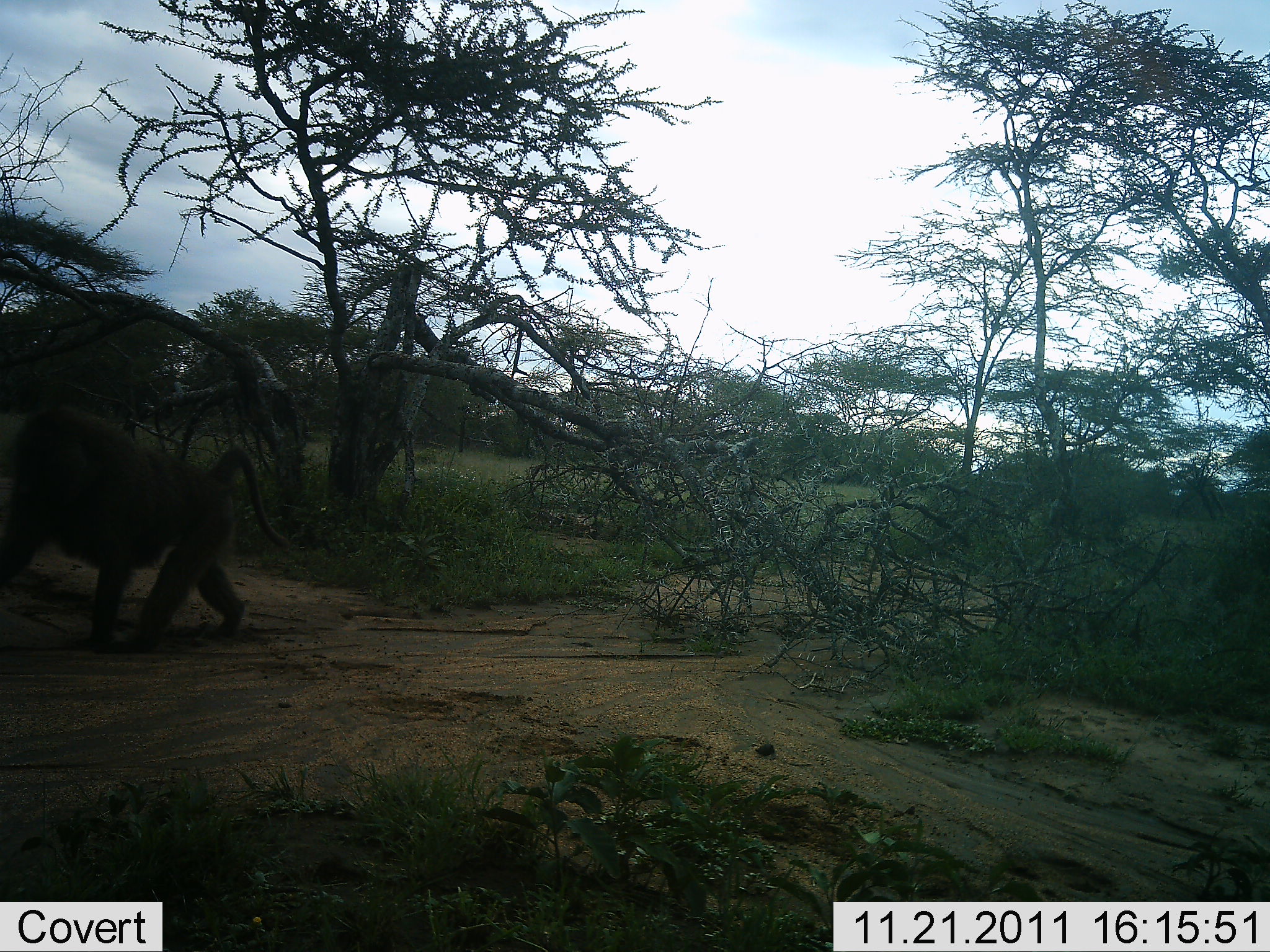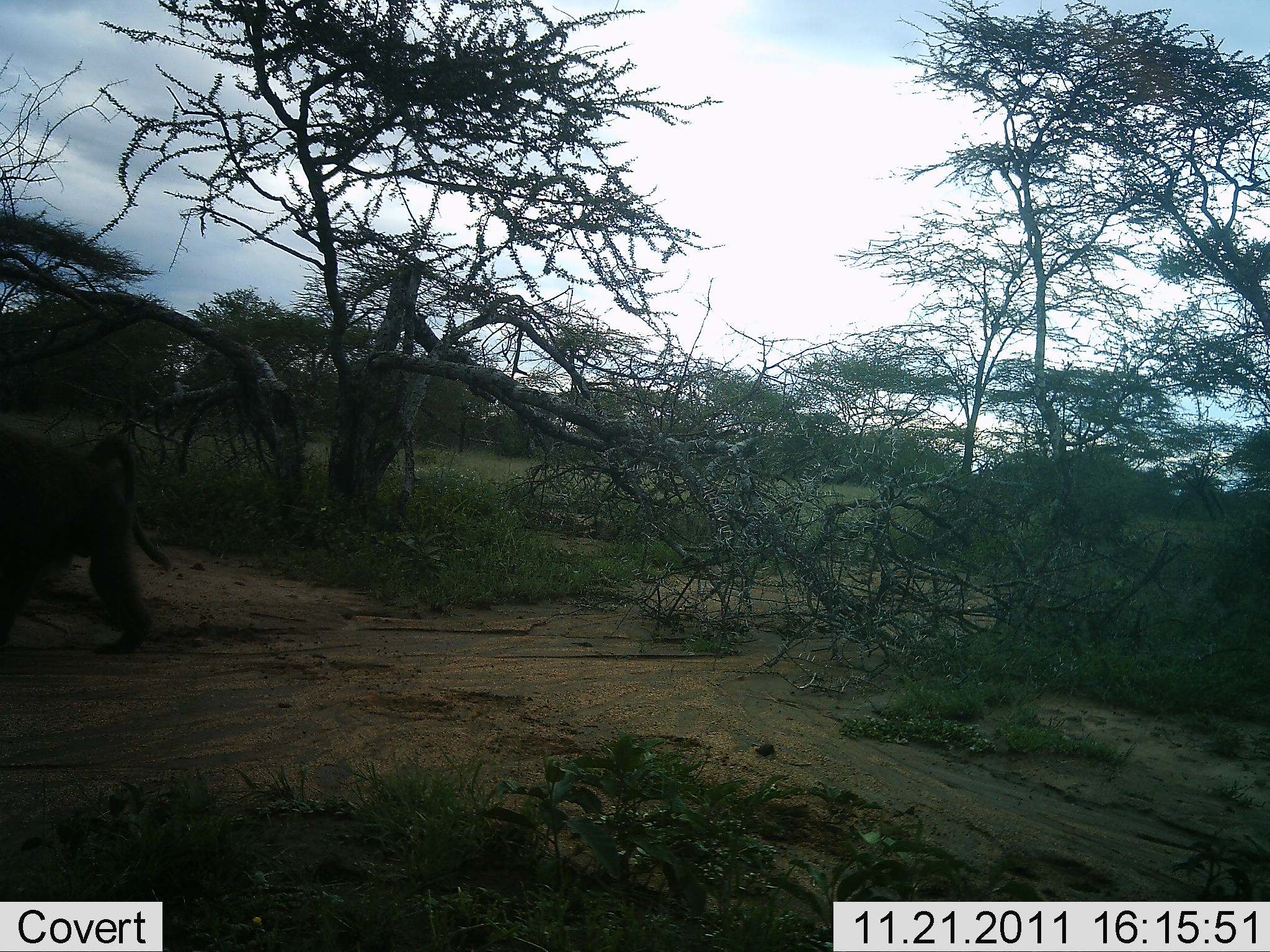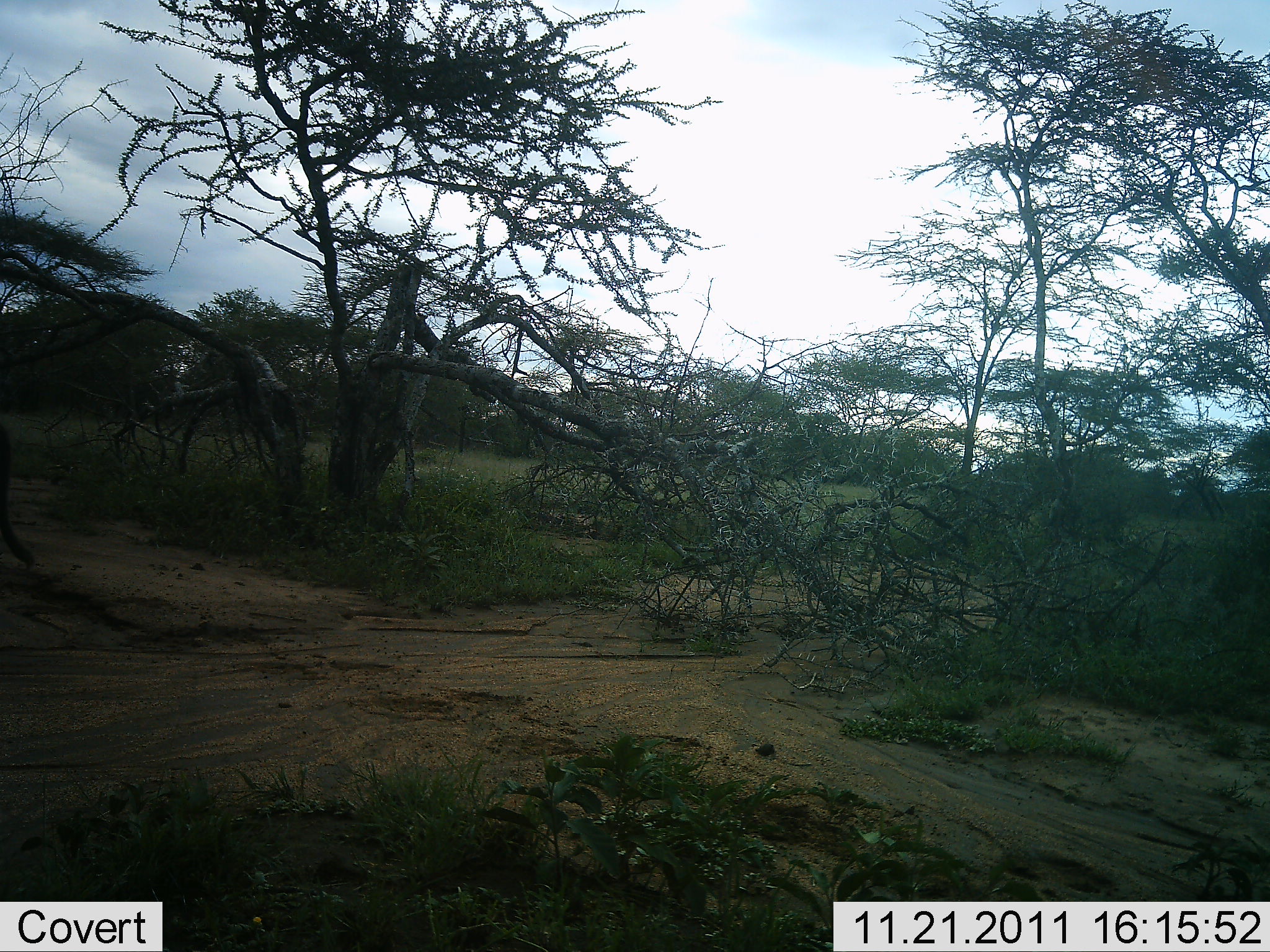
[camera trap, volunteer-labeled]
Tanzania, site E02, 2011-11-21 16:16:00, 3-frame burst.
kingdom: Animalia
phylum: Chordata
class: Mammalia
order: Primates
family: Cercopithecidae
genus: Papio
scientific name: Papio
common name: baboon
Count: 1.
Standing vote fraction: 0%.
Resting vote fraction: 0%.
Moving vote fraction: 100%.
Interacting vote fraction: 0%.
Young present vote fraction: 0%.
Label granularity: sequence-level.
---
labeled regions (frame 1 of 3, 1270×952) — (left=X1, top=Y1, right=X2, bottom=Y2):
animal: (left=0, top=400, right=277, bottom=643)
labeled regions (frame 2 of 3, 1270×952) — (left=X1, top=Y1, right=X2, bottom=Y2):
animal: (left=0, top=429, right=179, bottom=616)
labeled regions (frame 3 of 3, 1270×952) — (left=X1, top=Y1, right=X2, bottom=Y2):
animal: (left=0, top=426, right=36, bottom=568)